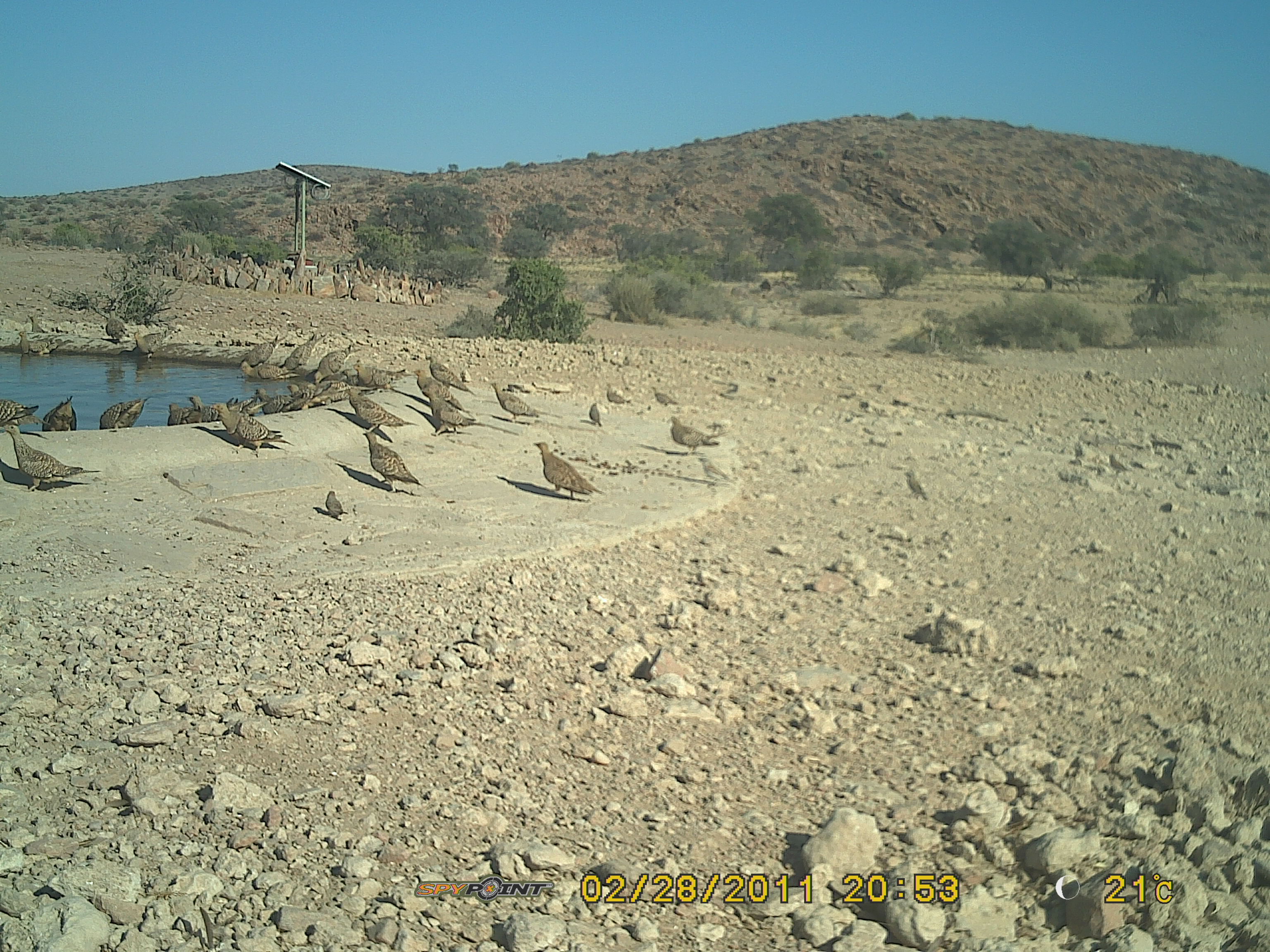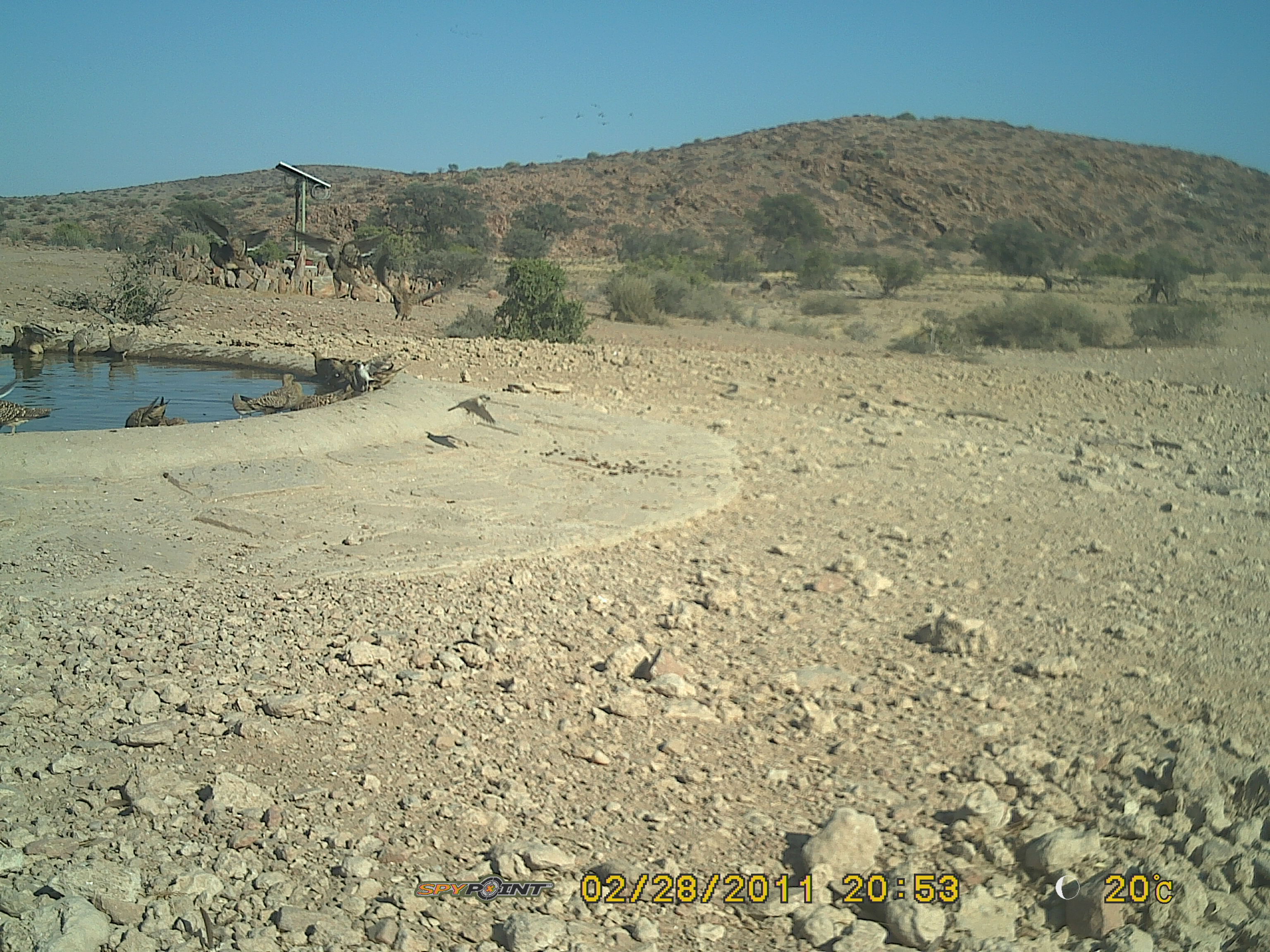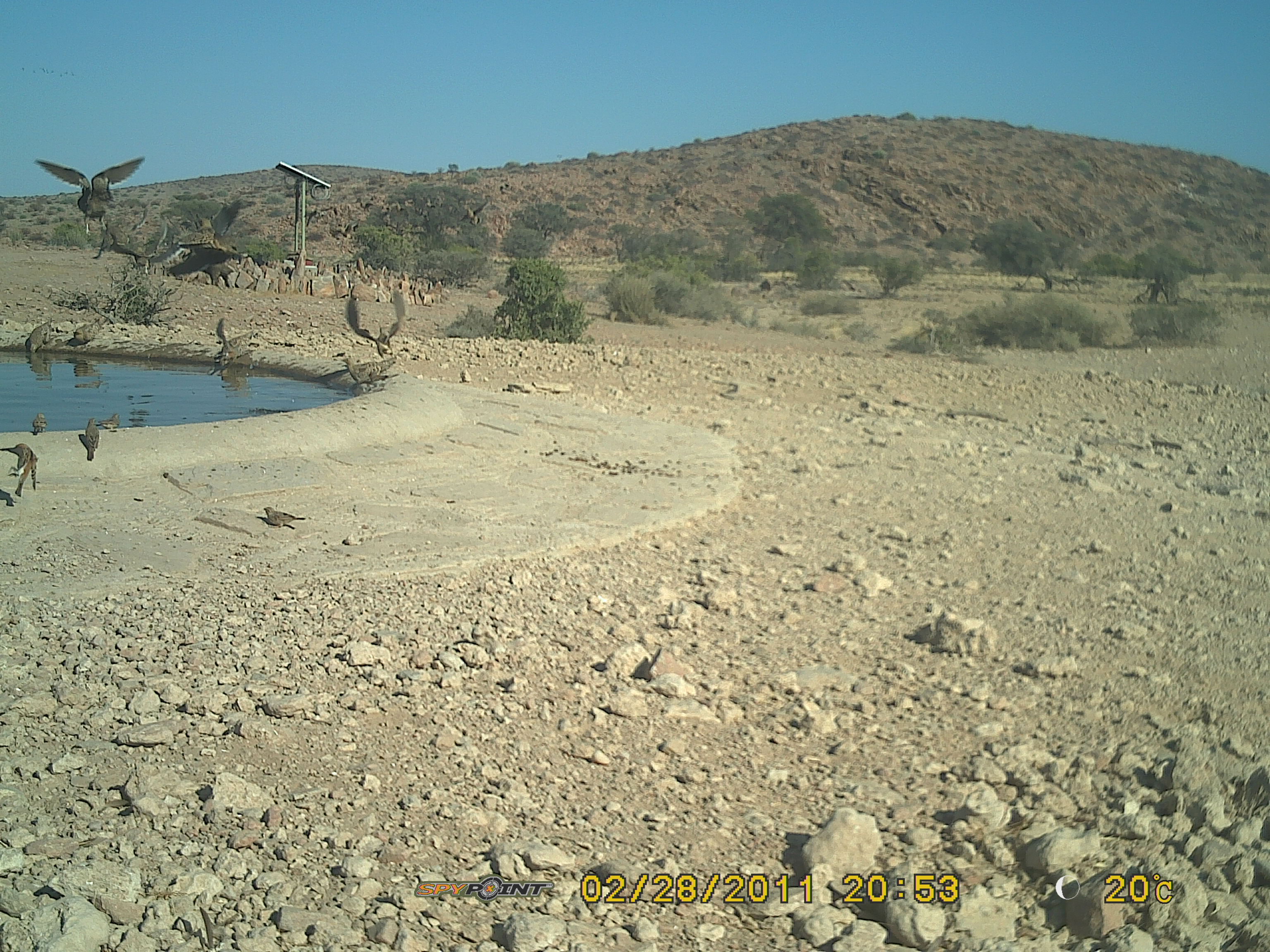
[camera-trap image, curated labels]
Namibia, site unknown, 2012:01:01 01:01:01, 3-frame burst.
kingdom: Animalia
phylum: Chordata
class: Aves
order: Pterocliformes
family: Pteroclidae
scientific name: Pteroclidae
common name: sandgrouse